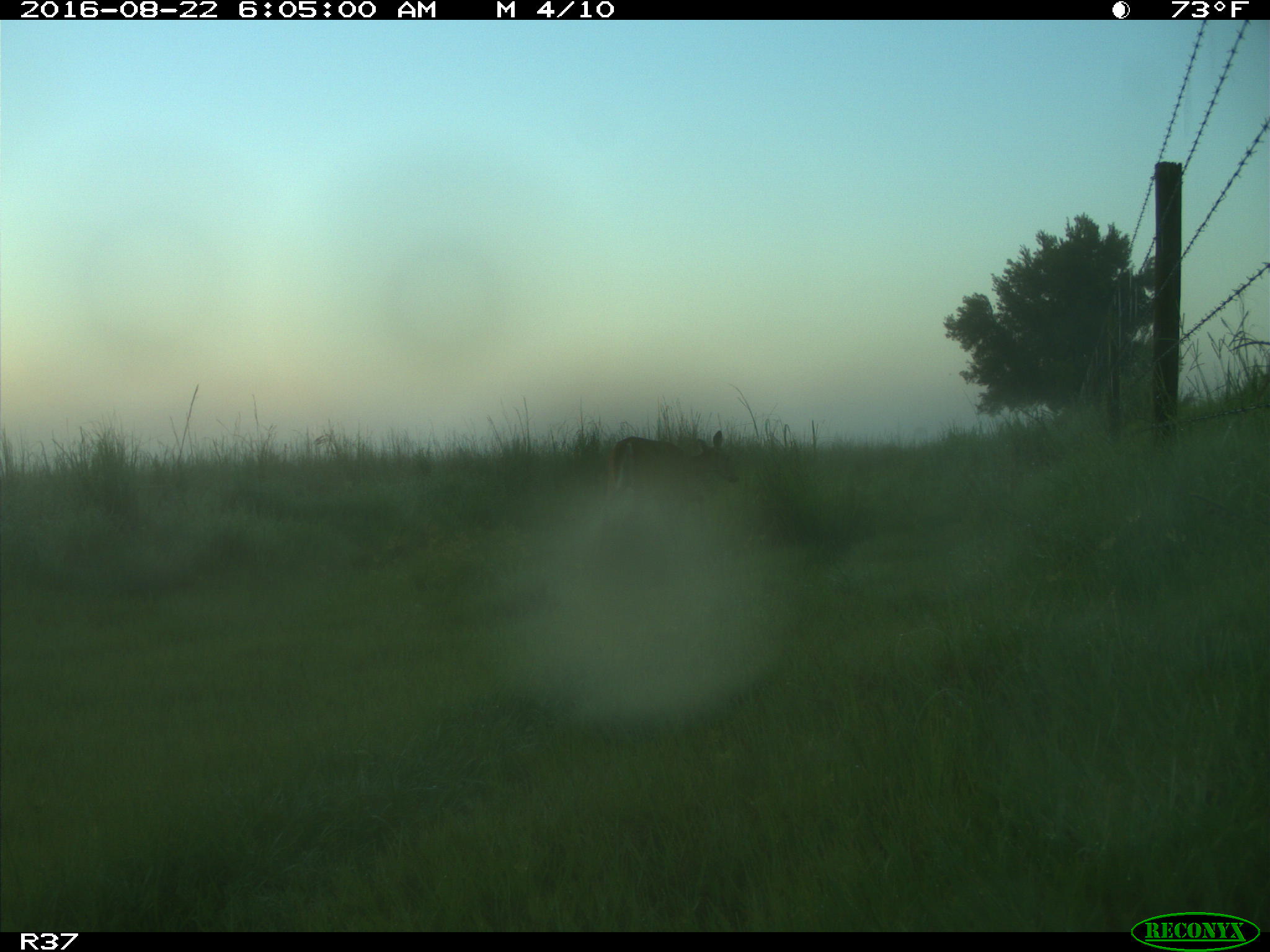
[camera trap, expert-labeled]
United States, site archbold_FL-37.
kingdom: Animalia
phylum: Chordata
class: Mammalia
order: Artiodactyla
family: Cervidae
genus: Odocoileus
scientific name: Odocoileus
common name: deer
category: unidentified deer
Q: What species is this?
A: Unidentified deer (deer) (Odocoileus).